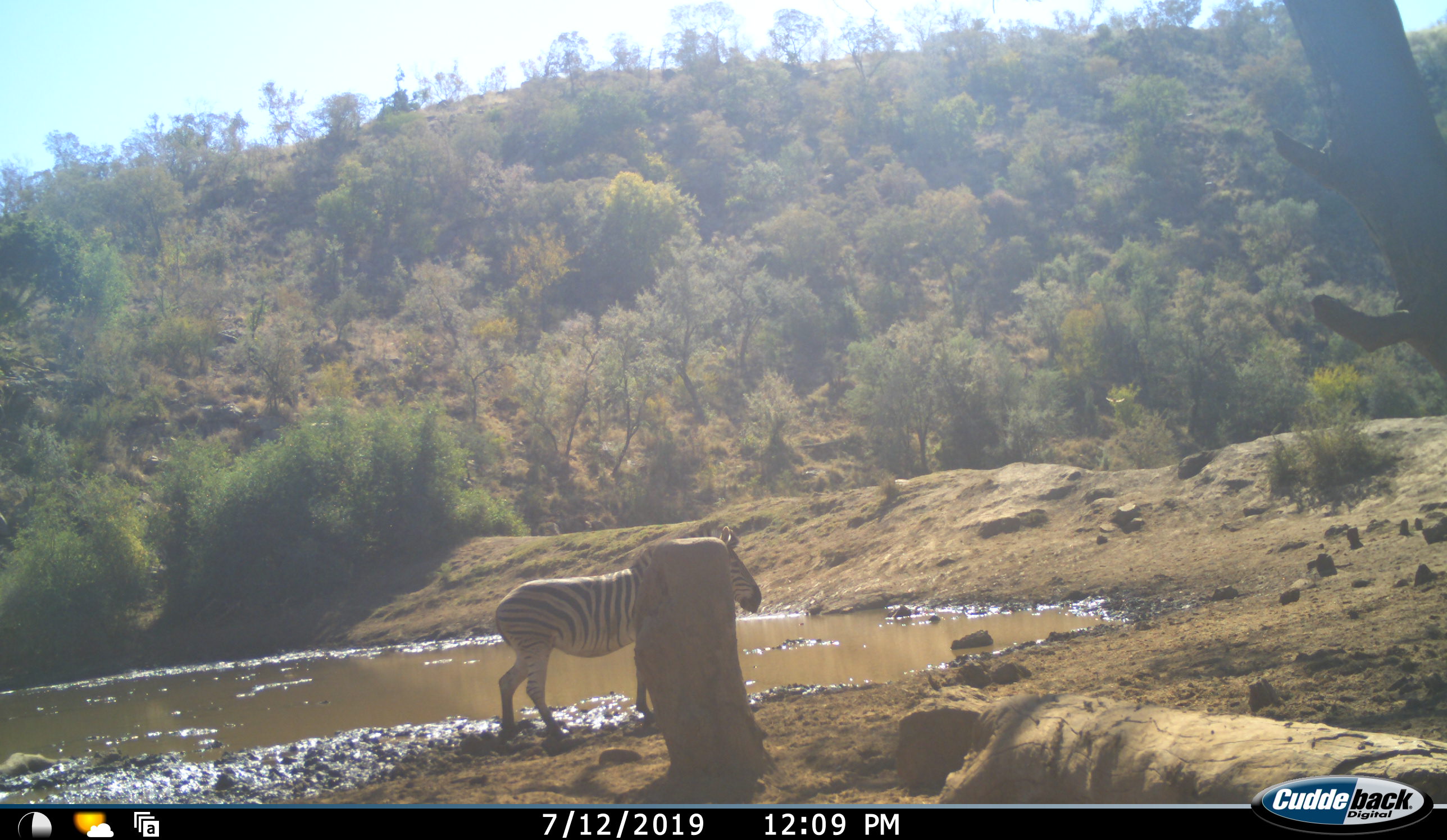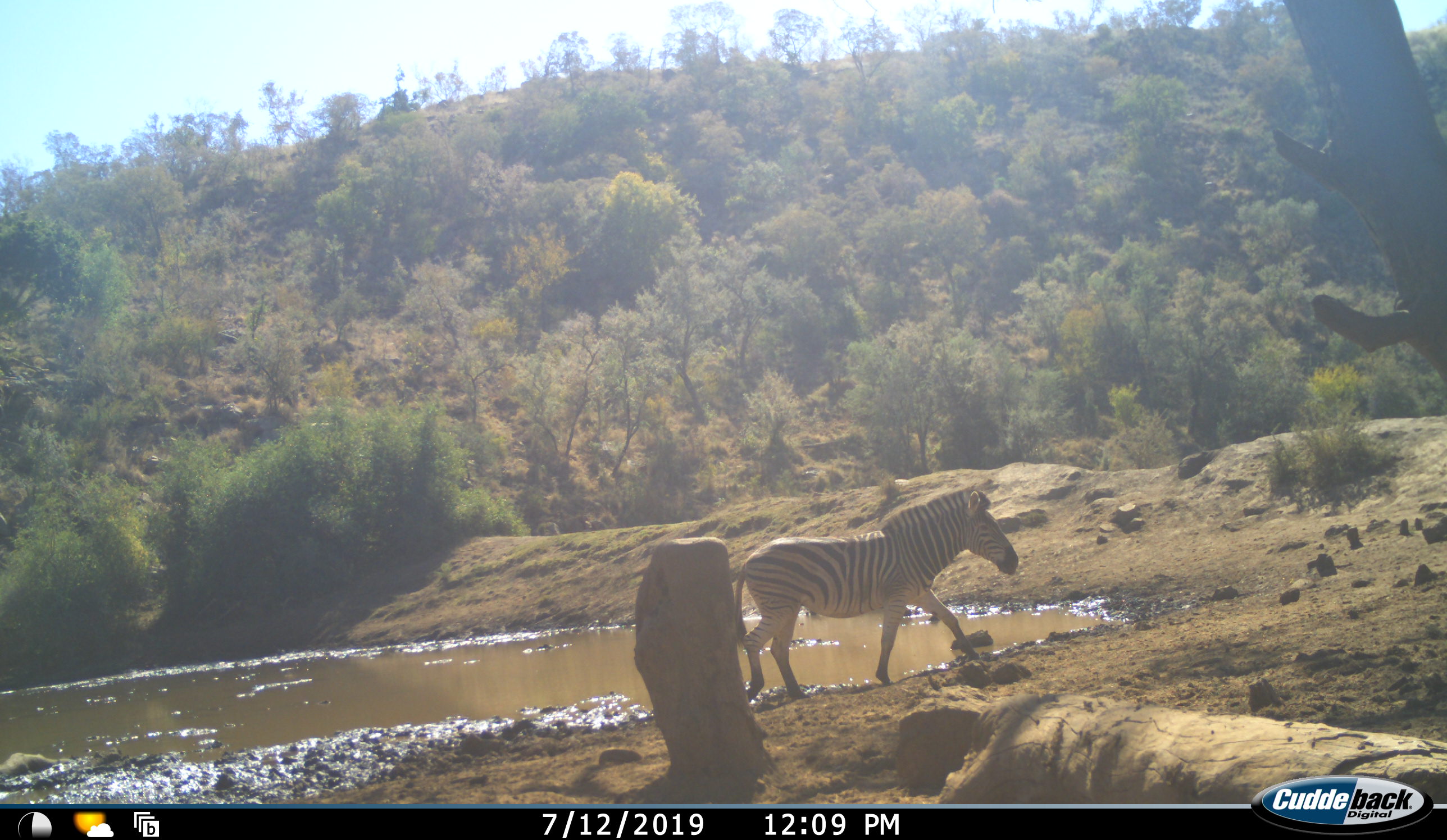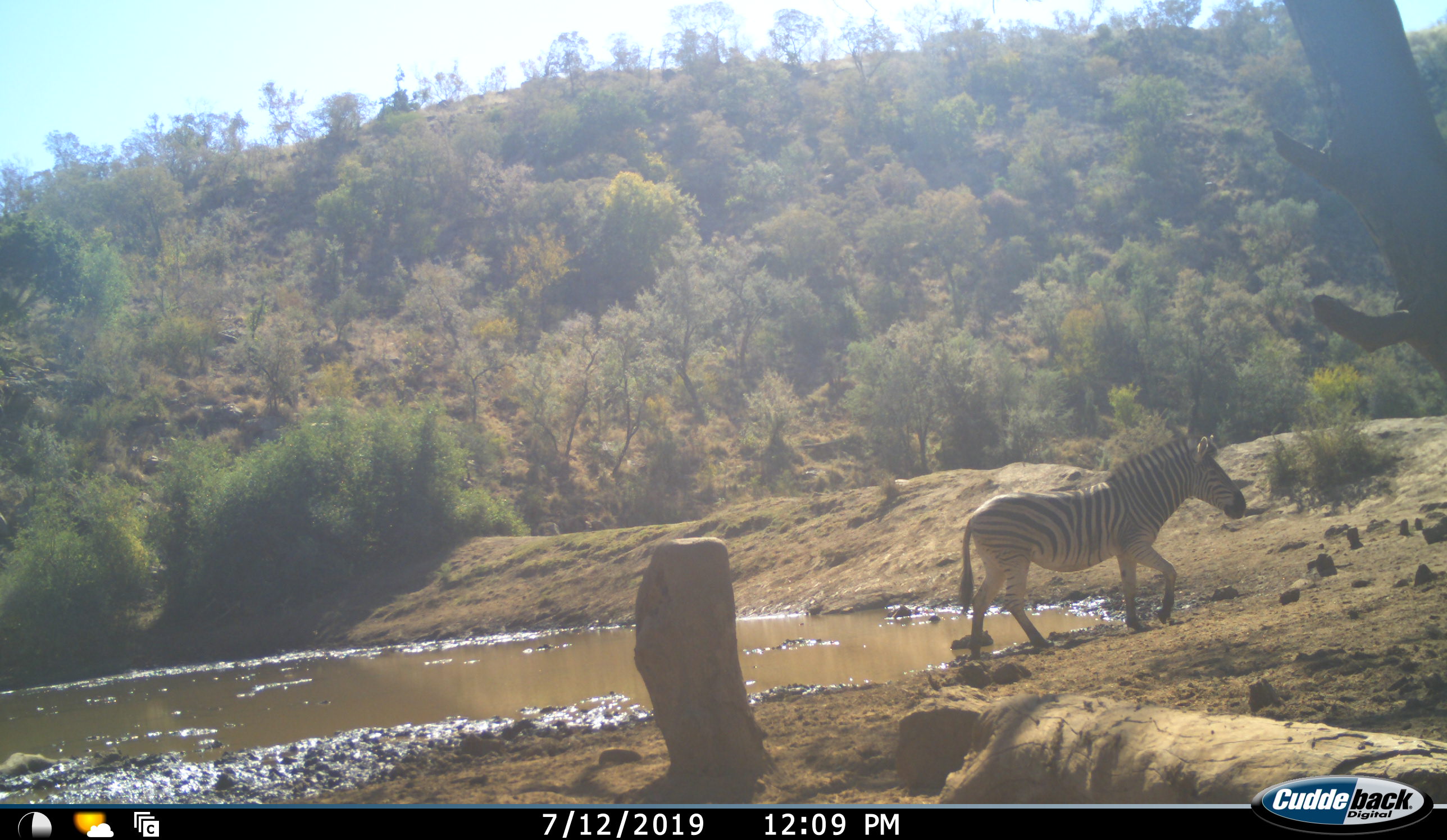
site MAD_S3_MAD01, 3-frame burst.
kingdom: Animalia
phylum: Chordata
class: Mammalia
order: Perissodactyla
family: Equidae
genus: Equus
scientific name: Equus quagga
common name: plains zebra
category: zebraplains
Zebraplains (plains zebra) (Equus quagga), count 1. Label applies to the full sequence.